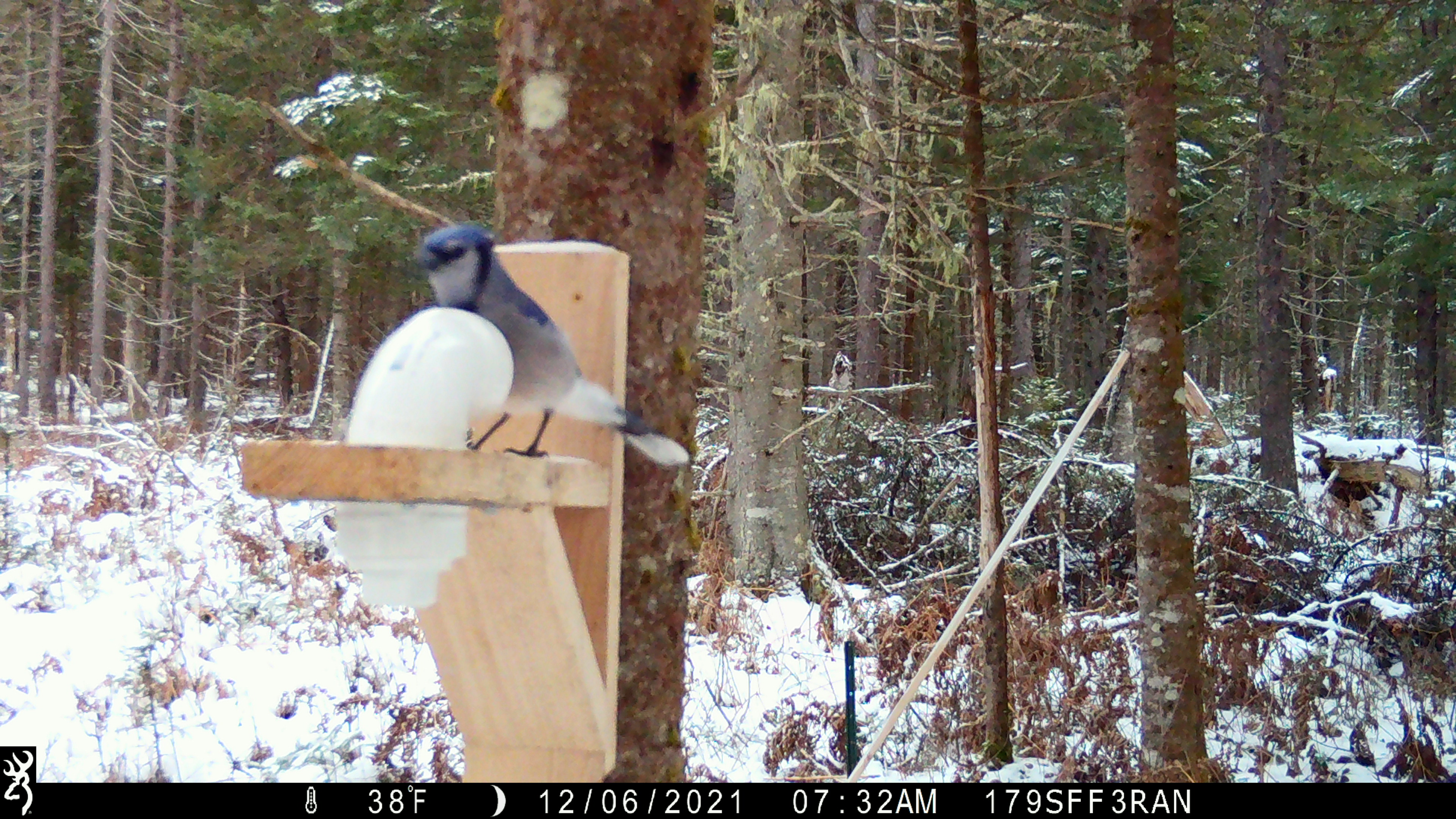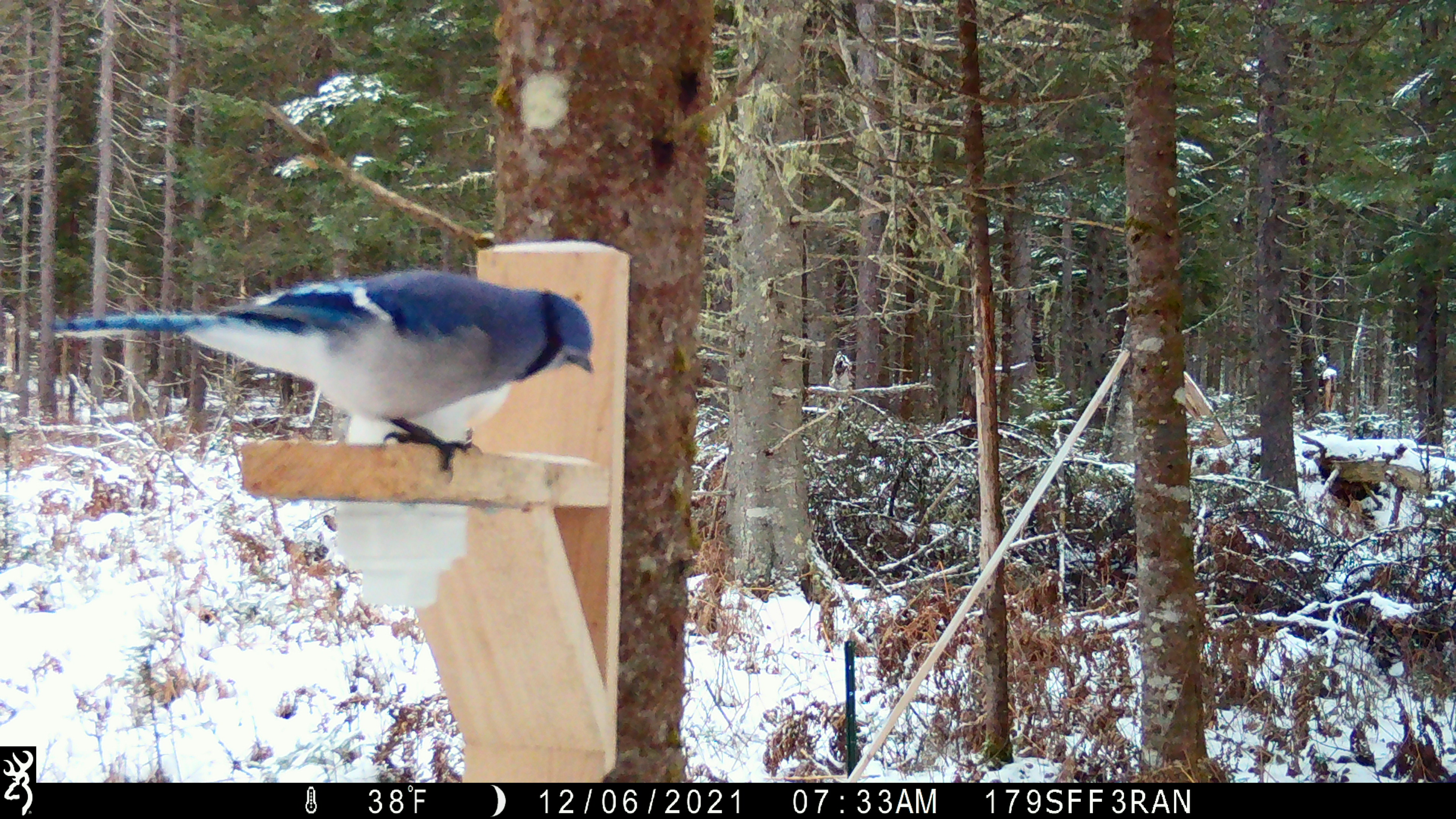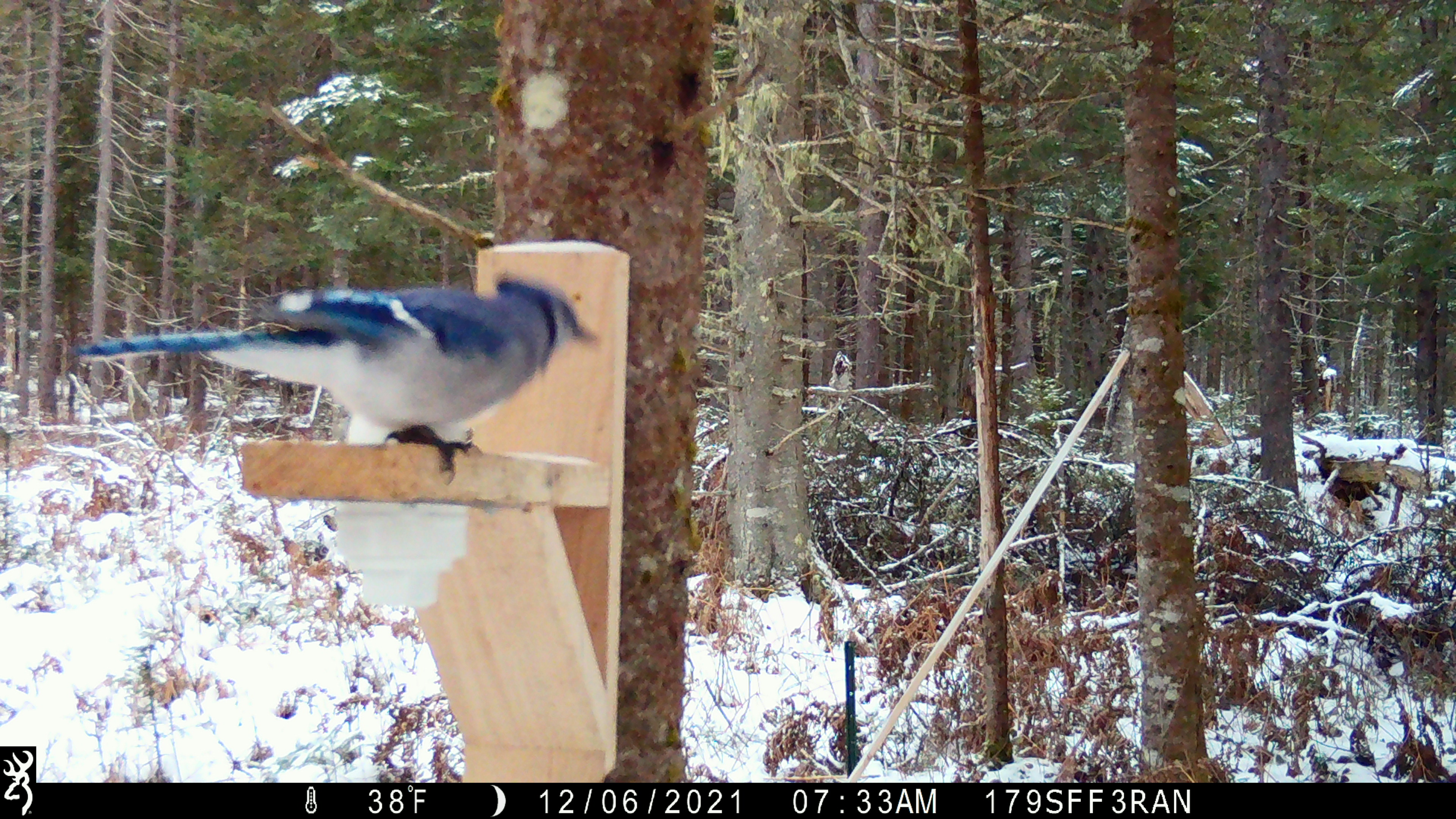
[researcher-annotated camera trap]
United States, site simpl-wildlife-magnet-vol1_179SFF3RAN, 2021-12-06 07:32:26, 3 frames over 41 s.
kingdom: Animalia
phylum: Chordata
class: Aves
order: Passeriformes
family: Corvidae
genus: Cyanocitta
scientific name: Cyanocitta cristata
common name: blue jay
Blue jay (Cyanocitta cristata).